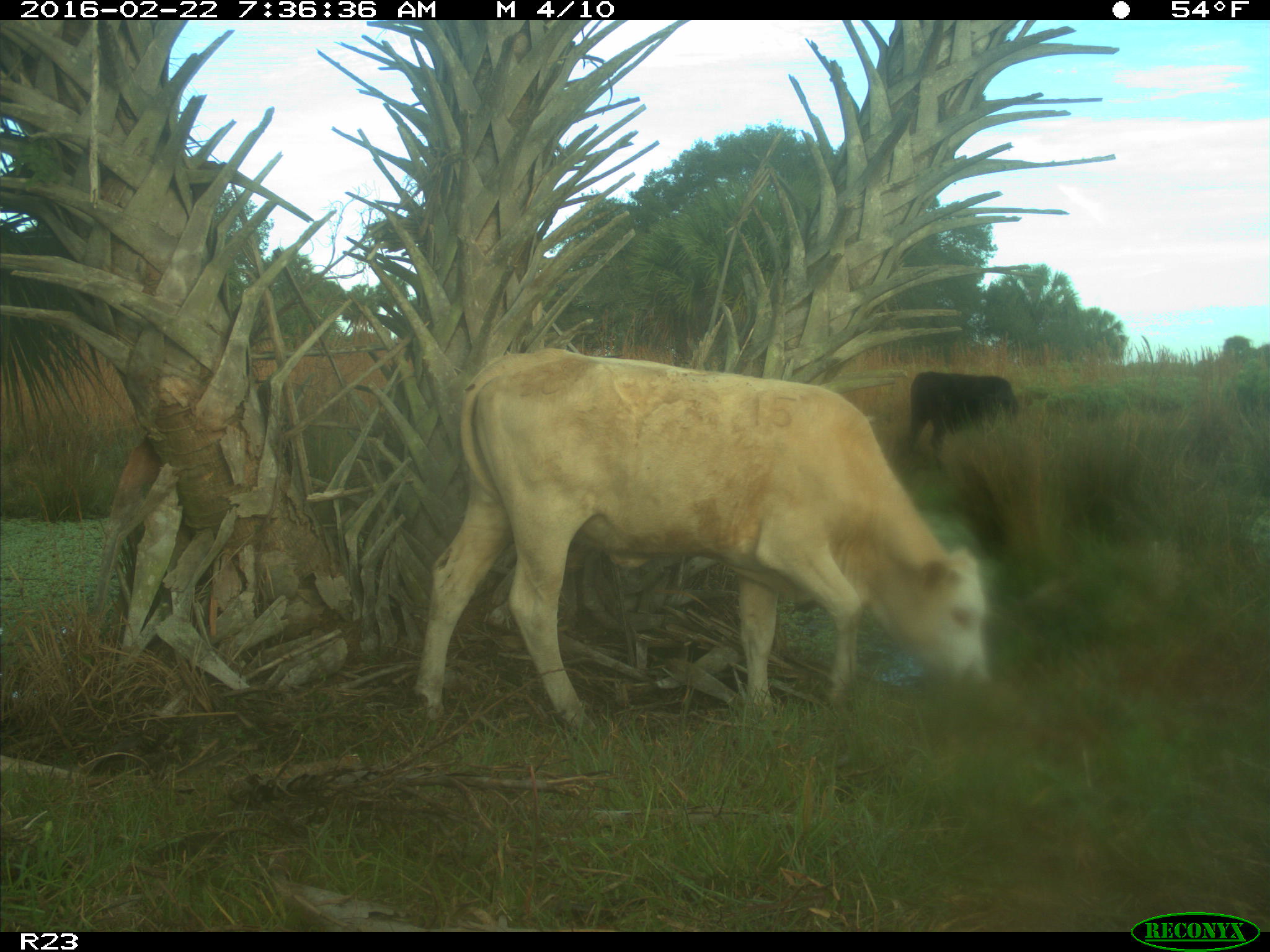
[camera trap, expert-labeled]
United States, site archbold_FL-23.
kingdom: Animalia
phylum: Chordata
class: Mammalia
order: Artiodactyla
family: Bovidae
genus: Bos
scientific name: Bos taurus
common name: domestic cow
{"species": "Bos taurus (domestic cow)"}